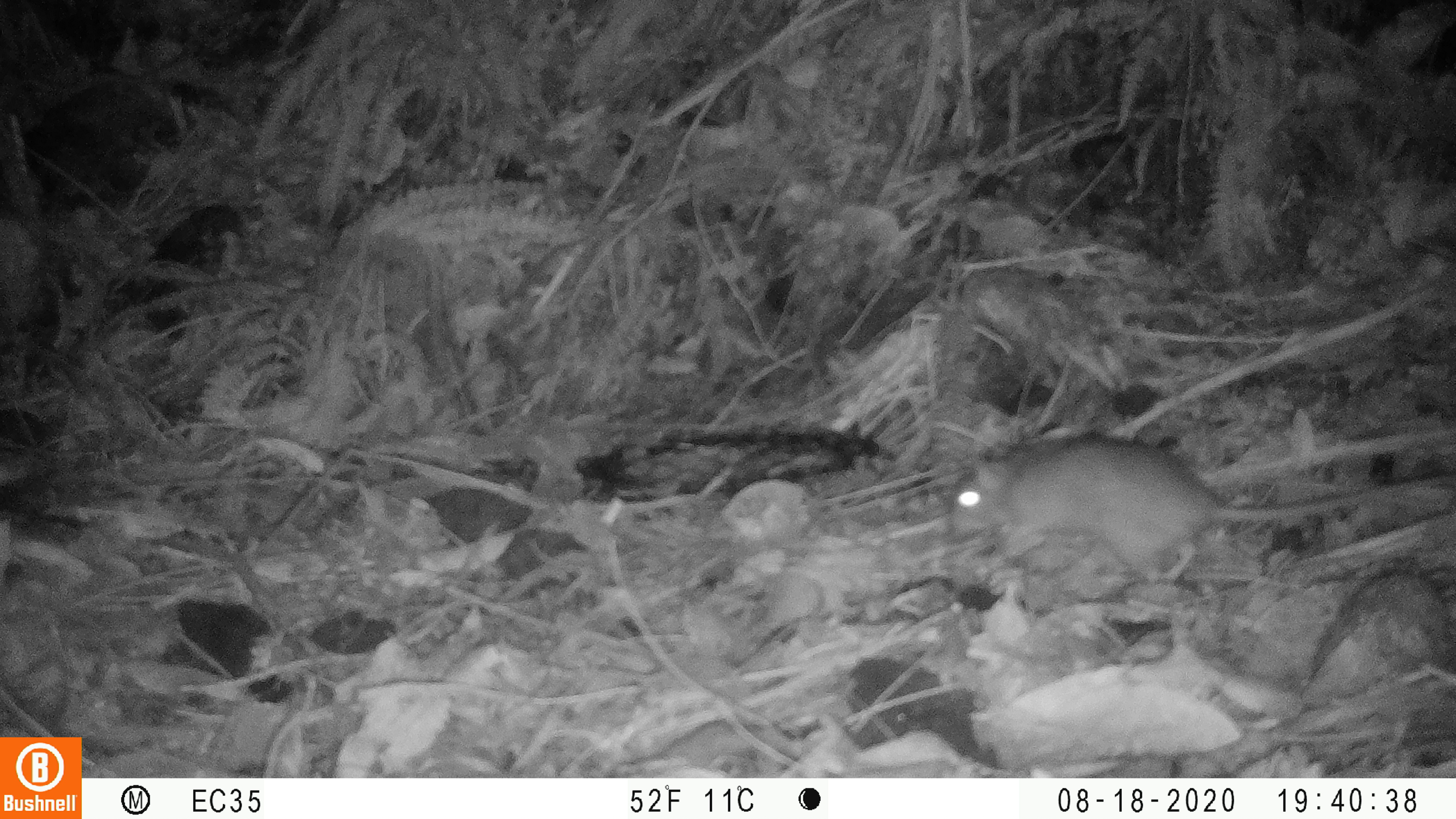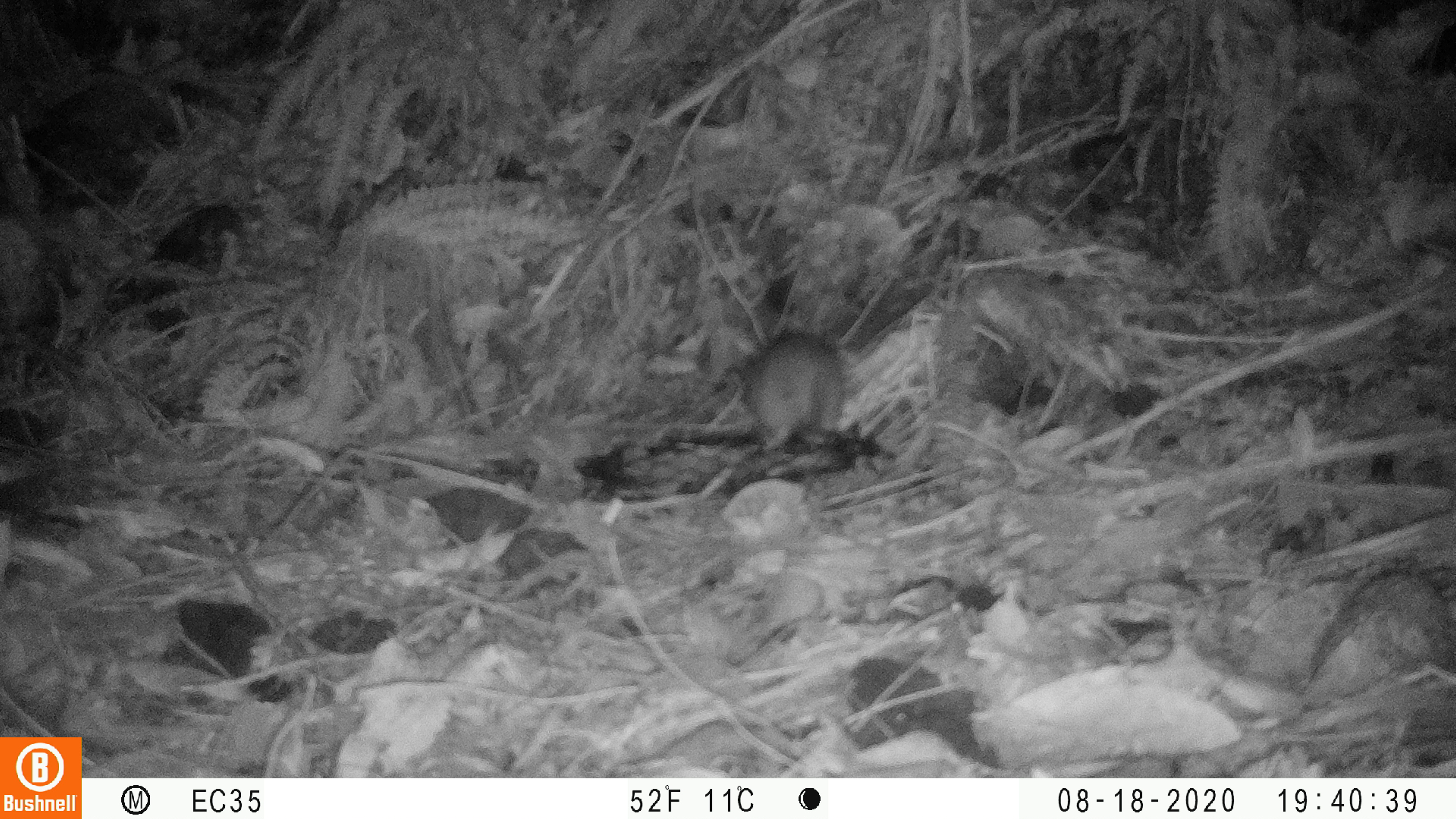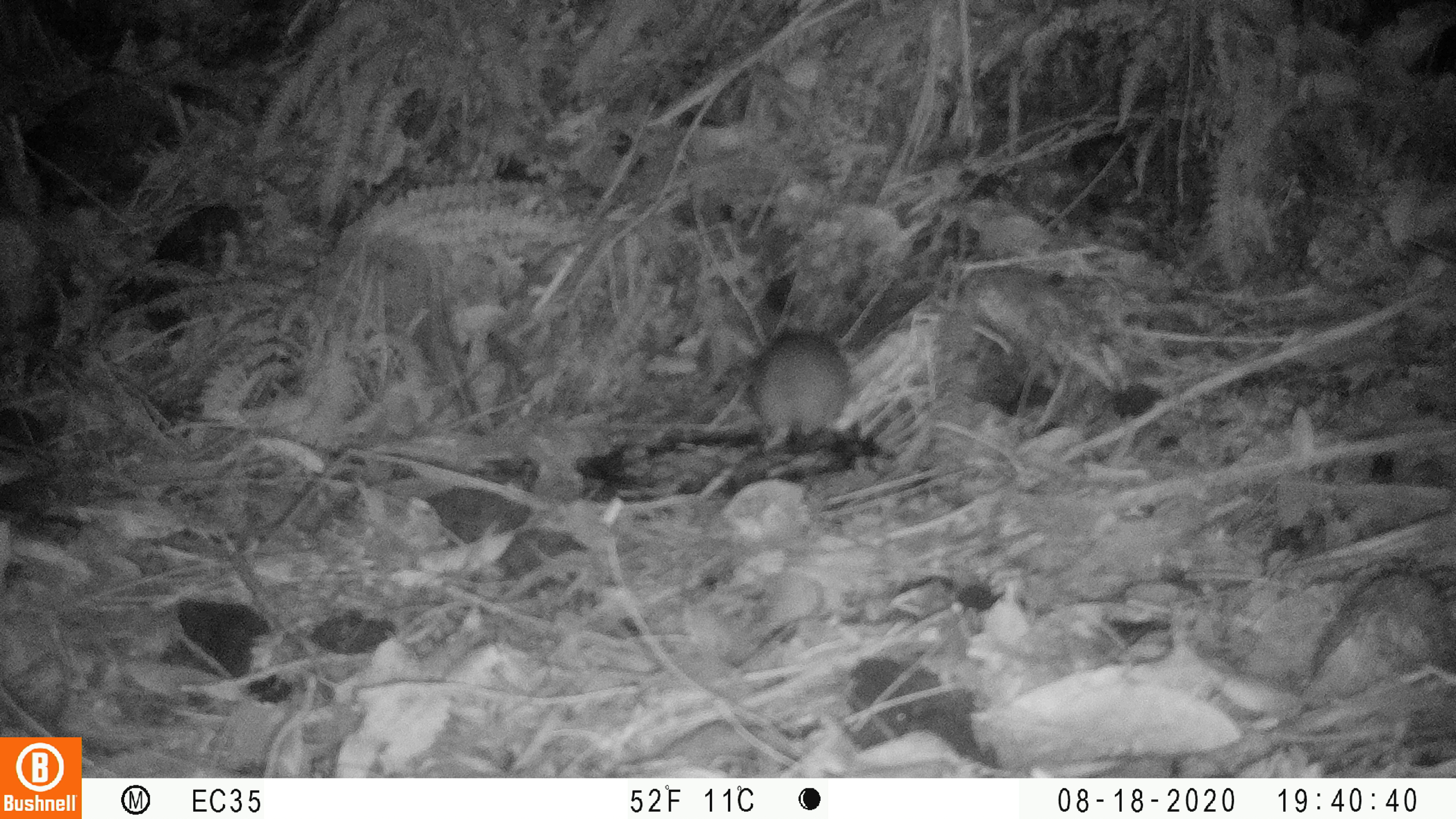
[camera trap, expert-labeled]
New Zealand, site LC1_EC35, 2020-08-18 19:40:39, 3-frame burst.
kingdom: Animalia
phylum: Chordata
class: Mammalia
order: Rodentia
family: Muridae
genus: Rattus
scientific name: Rattus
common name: rat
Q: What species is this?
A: Rat (Rattus).